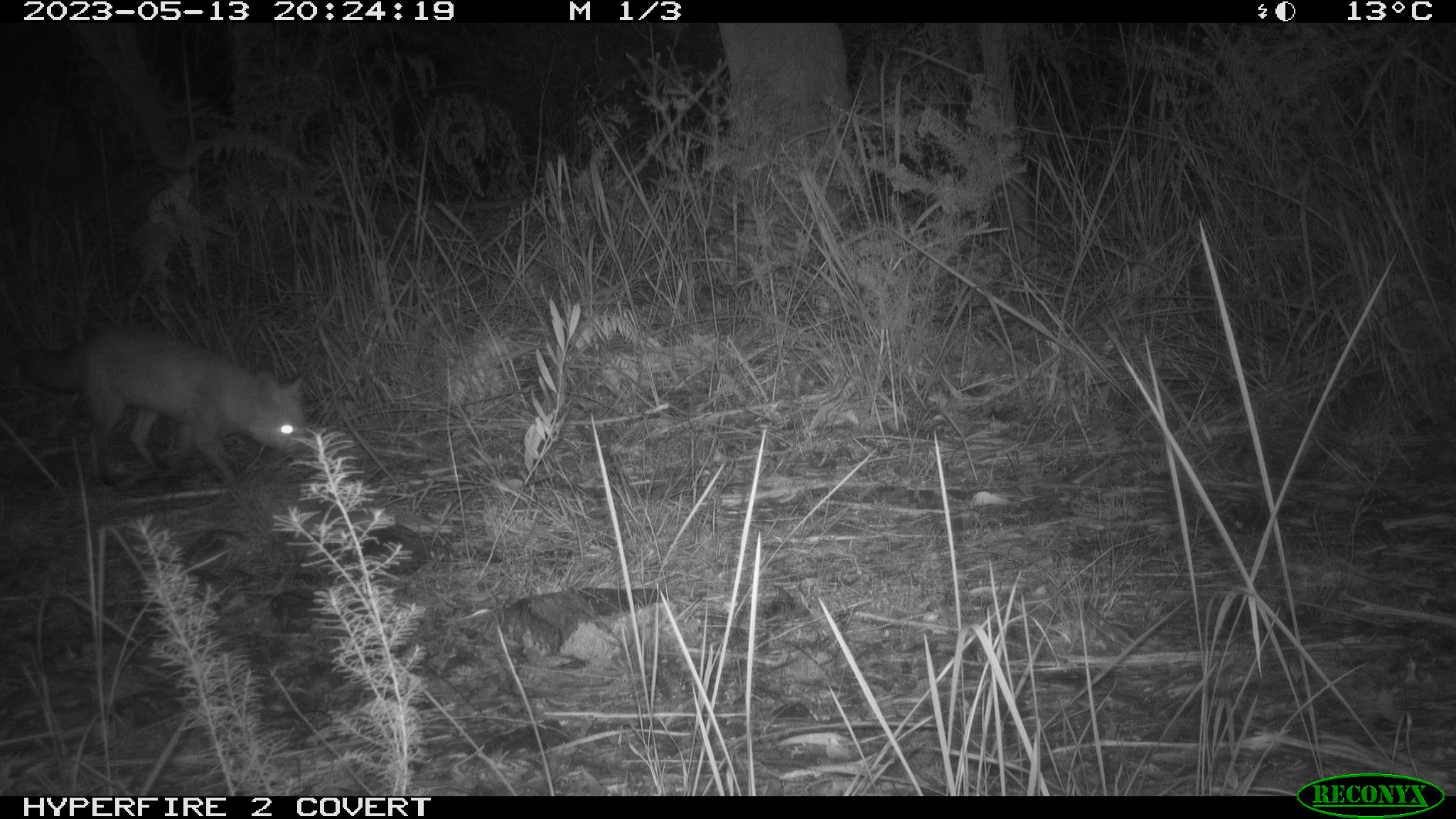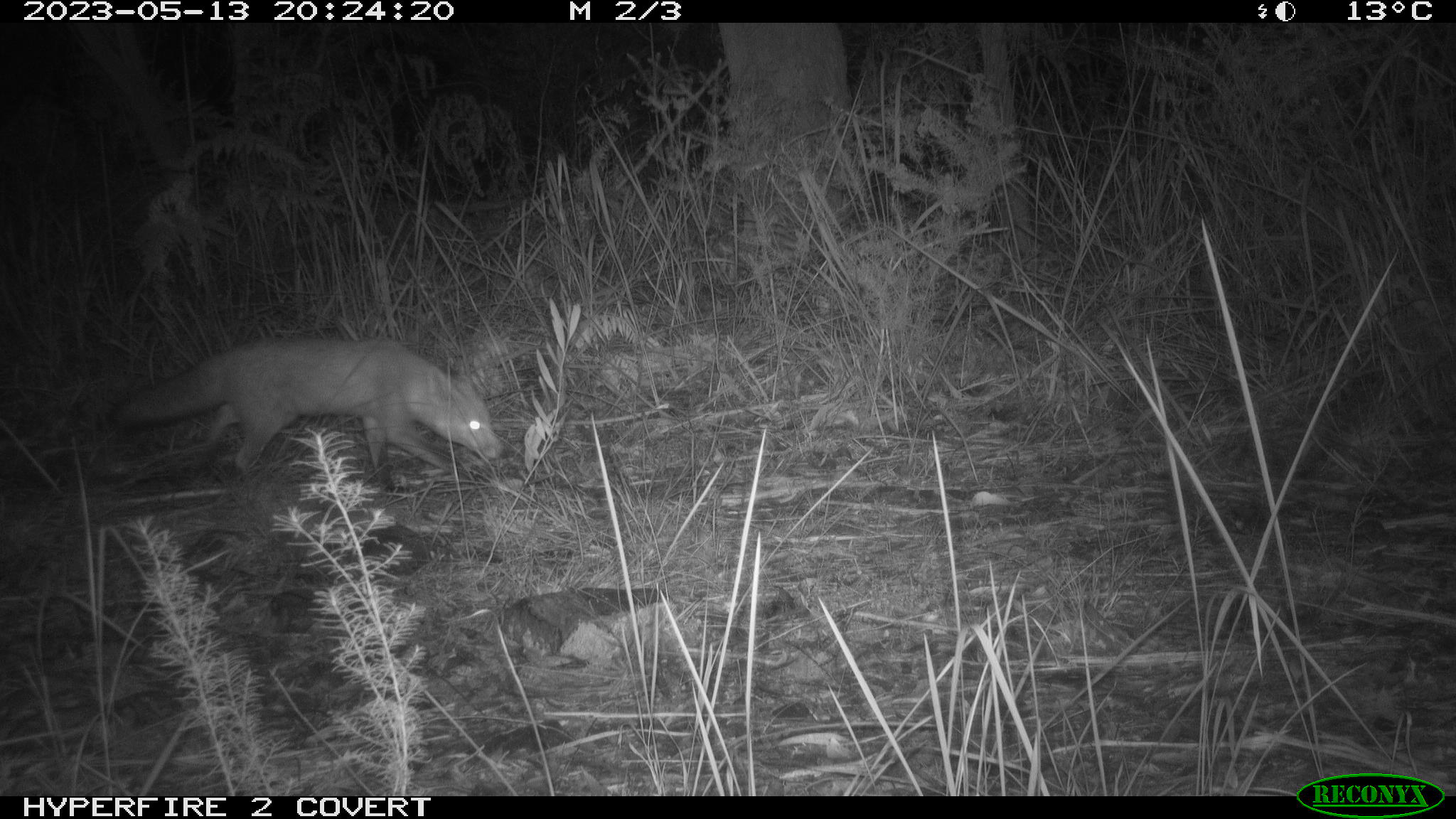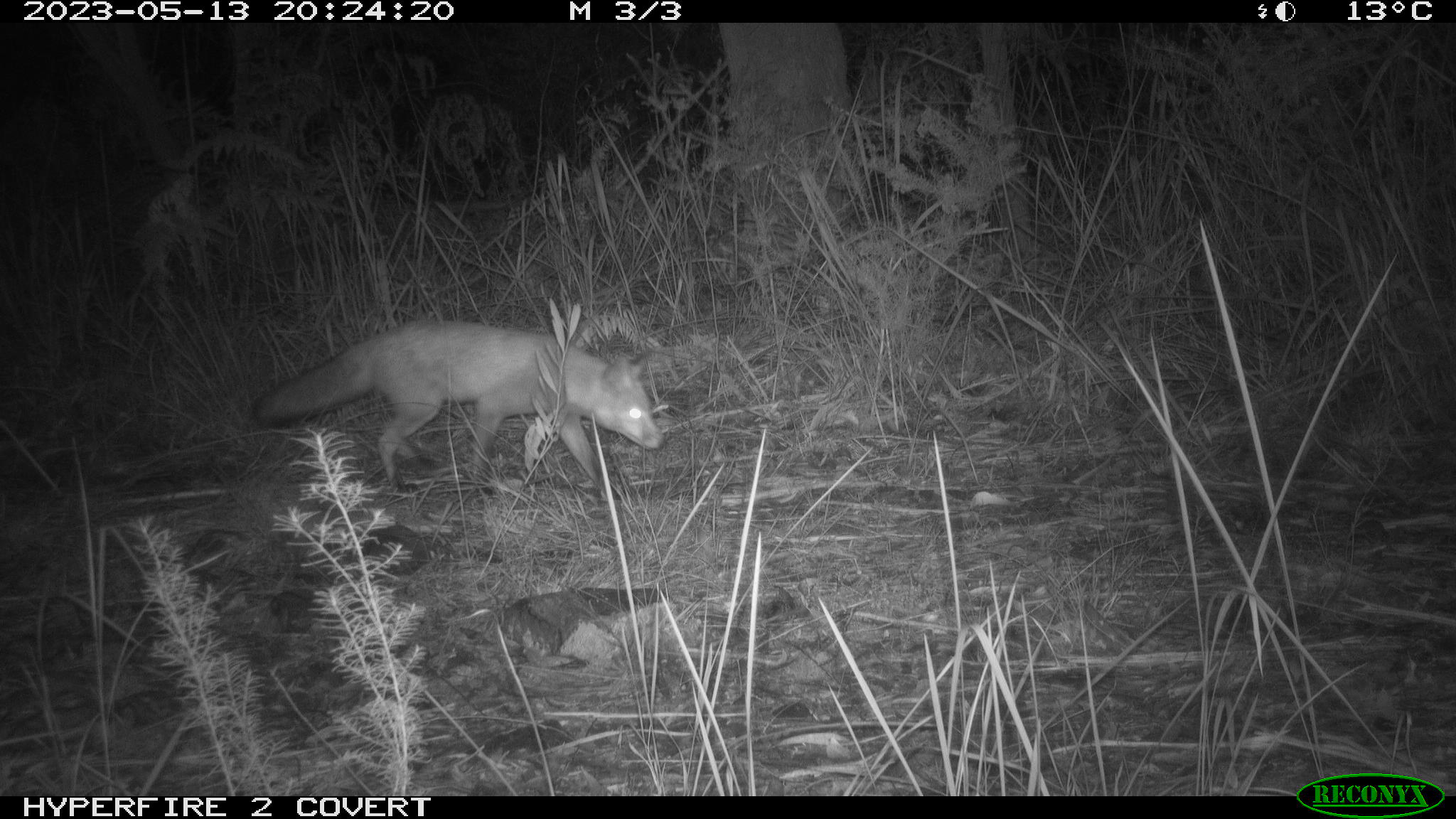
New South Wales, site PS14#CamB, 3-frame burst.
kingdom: Animalia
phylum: Chordata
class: Mammalia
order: Carnivora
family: Canidae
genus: Vulpes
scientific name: Vulpes vulpes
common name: red fox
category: fox